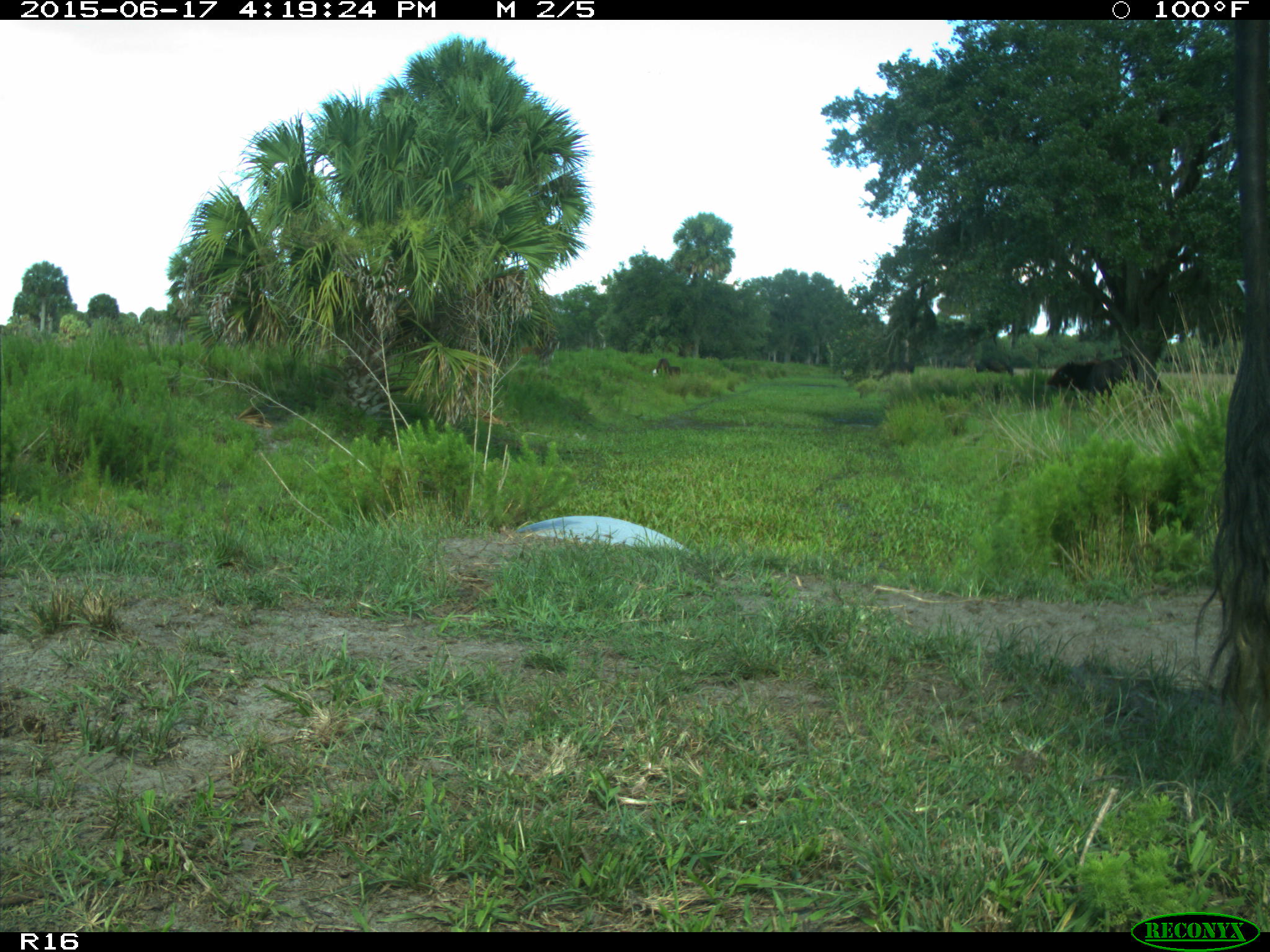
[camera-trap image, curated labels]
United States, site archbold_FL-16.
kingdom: Animalia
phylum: Chordata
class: Mammalia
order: Artiodactyla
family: Bovidae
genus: Bos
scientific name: Bos taurus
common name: domestic cow